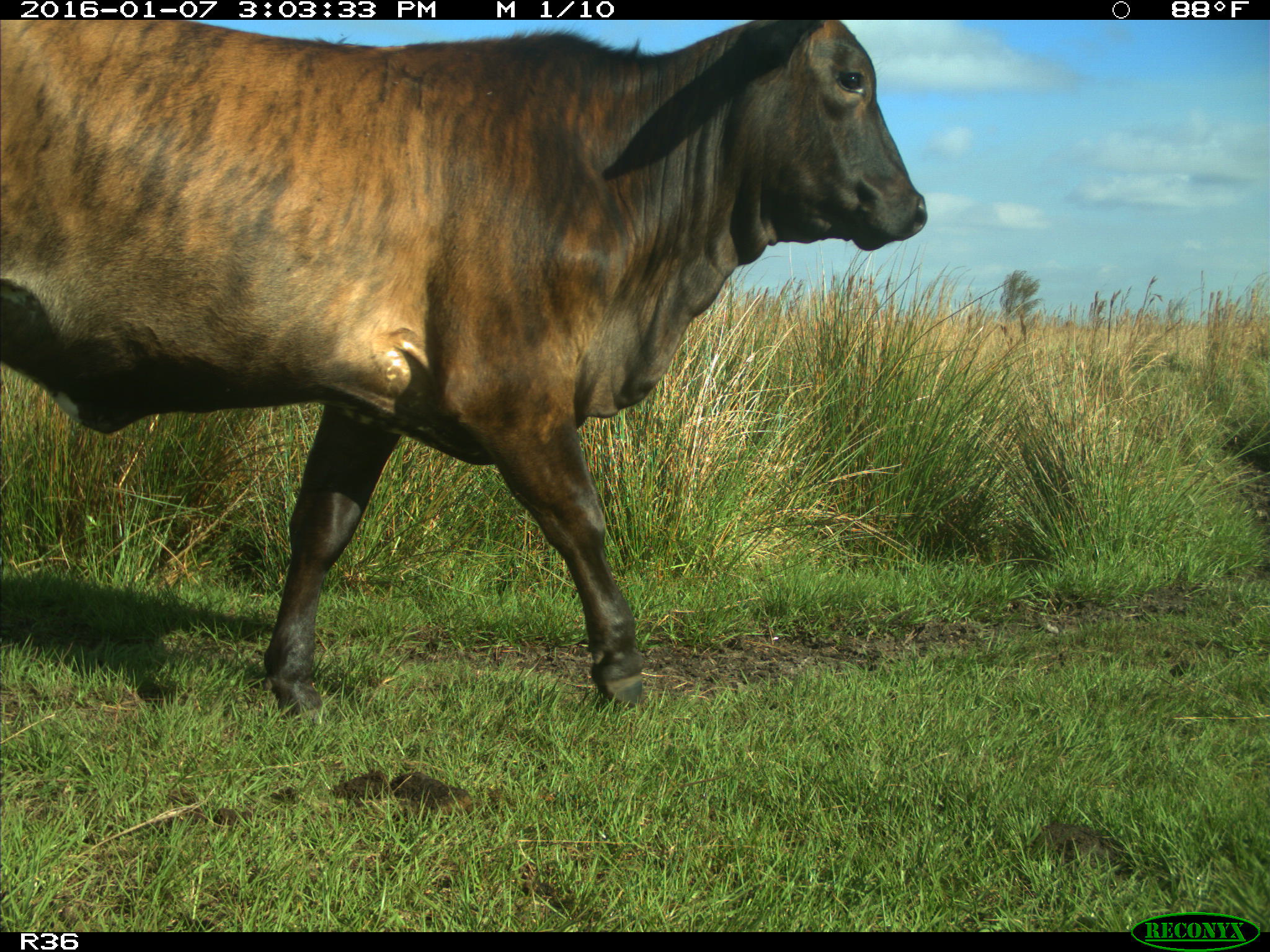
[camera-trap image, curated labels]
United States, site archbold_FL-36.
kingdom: Animalia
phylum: Chordata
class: Mammalia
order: Artiodactyla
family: Bovidae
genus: Bos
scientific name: Bos taurus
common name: domestic cow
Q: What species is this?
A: Bos taurus (domestic cow).